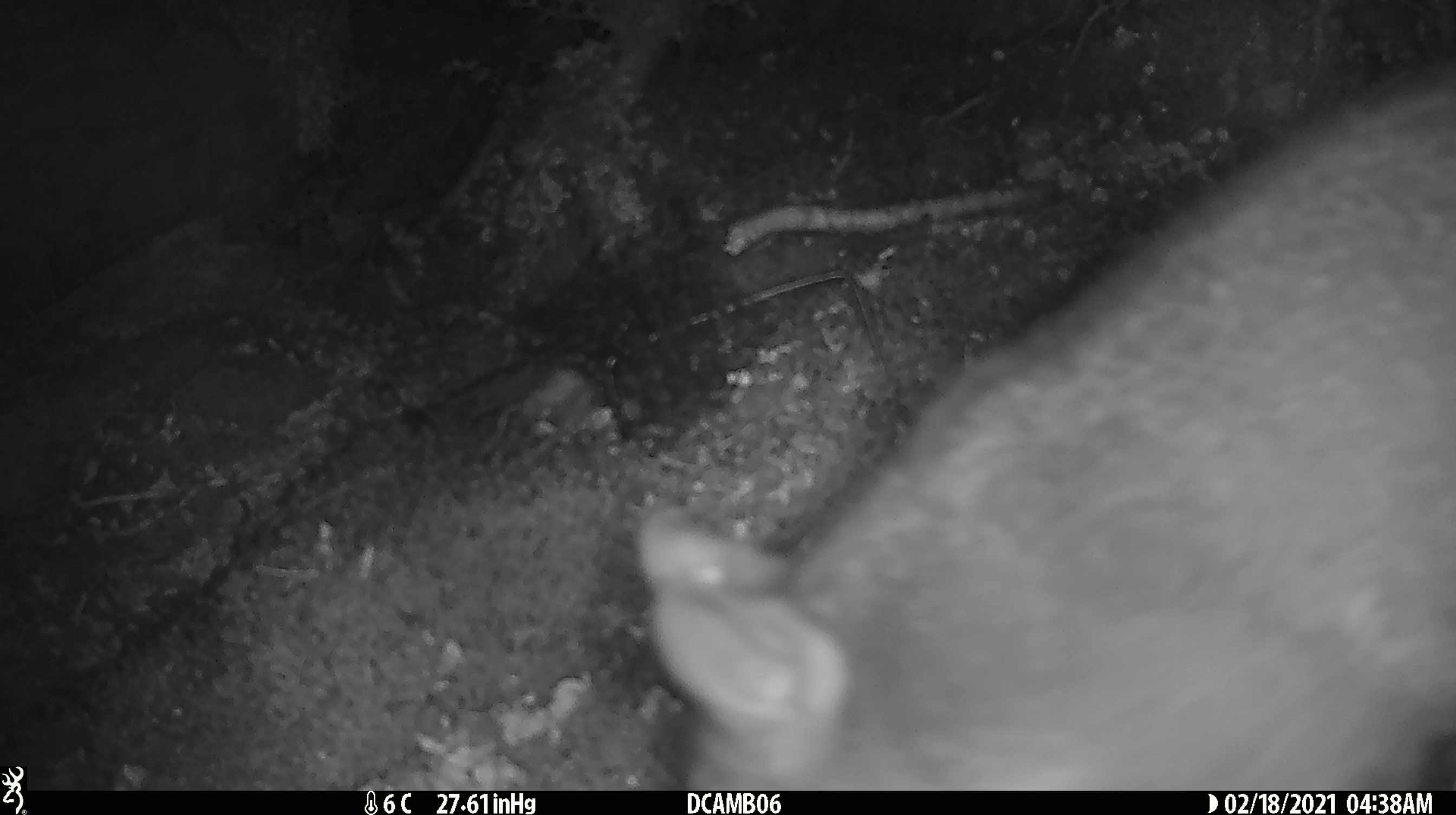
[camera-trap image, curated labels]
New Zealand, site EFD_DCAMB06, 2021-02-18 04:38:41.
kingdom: Animalia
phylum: Chordata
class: Mammalia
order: Diprotodontia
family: Phalangeridae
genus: Trichosurus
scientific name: Trichosurus vulpecula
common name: common brushtail possum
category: possum